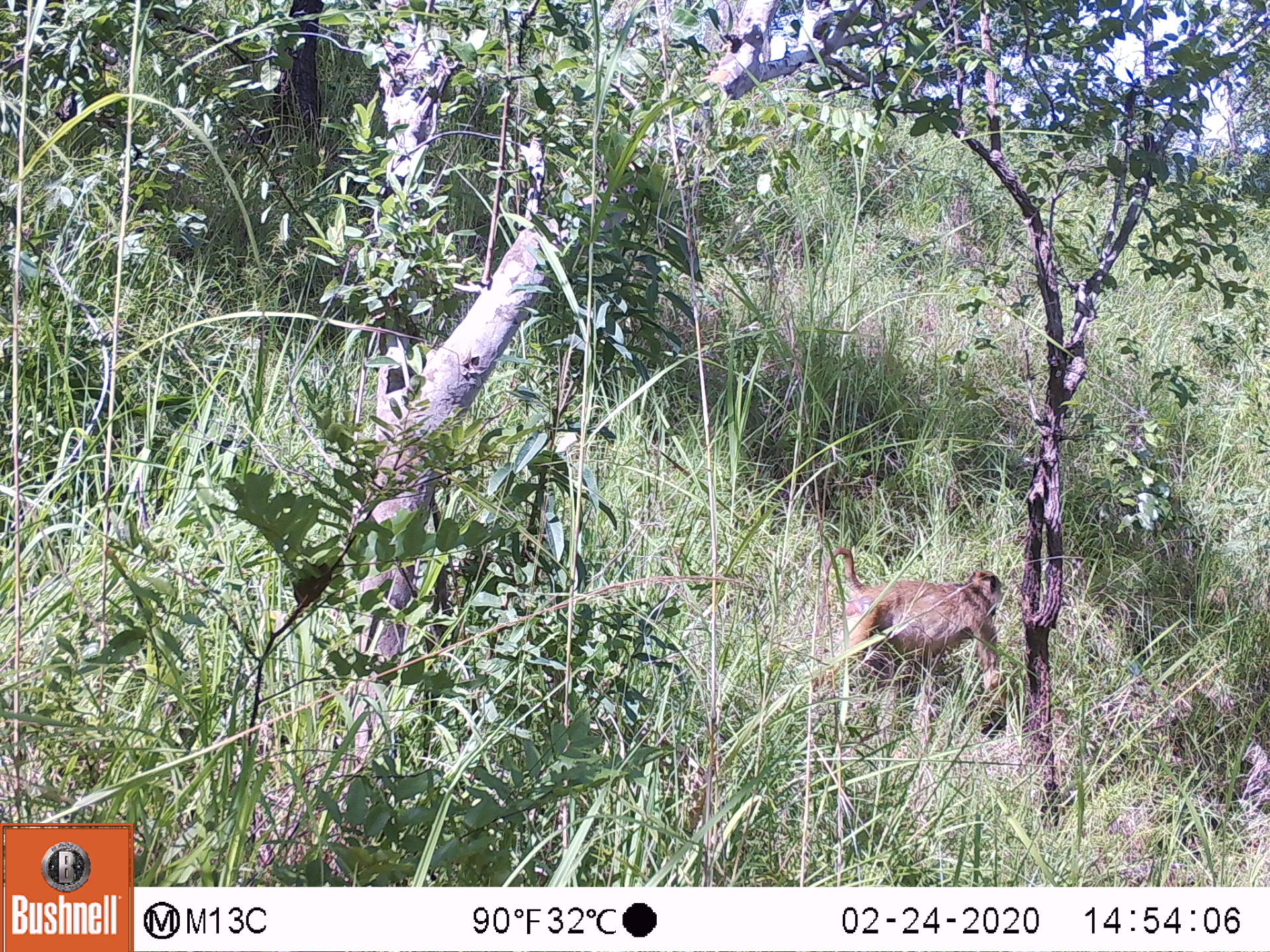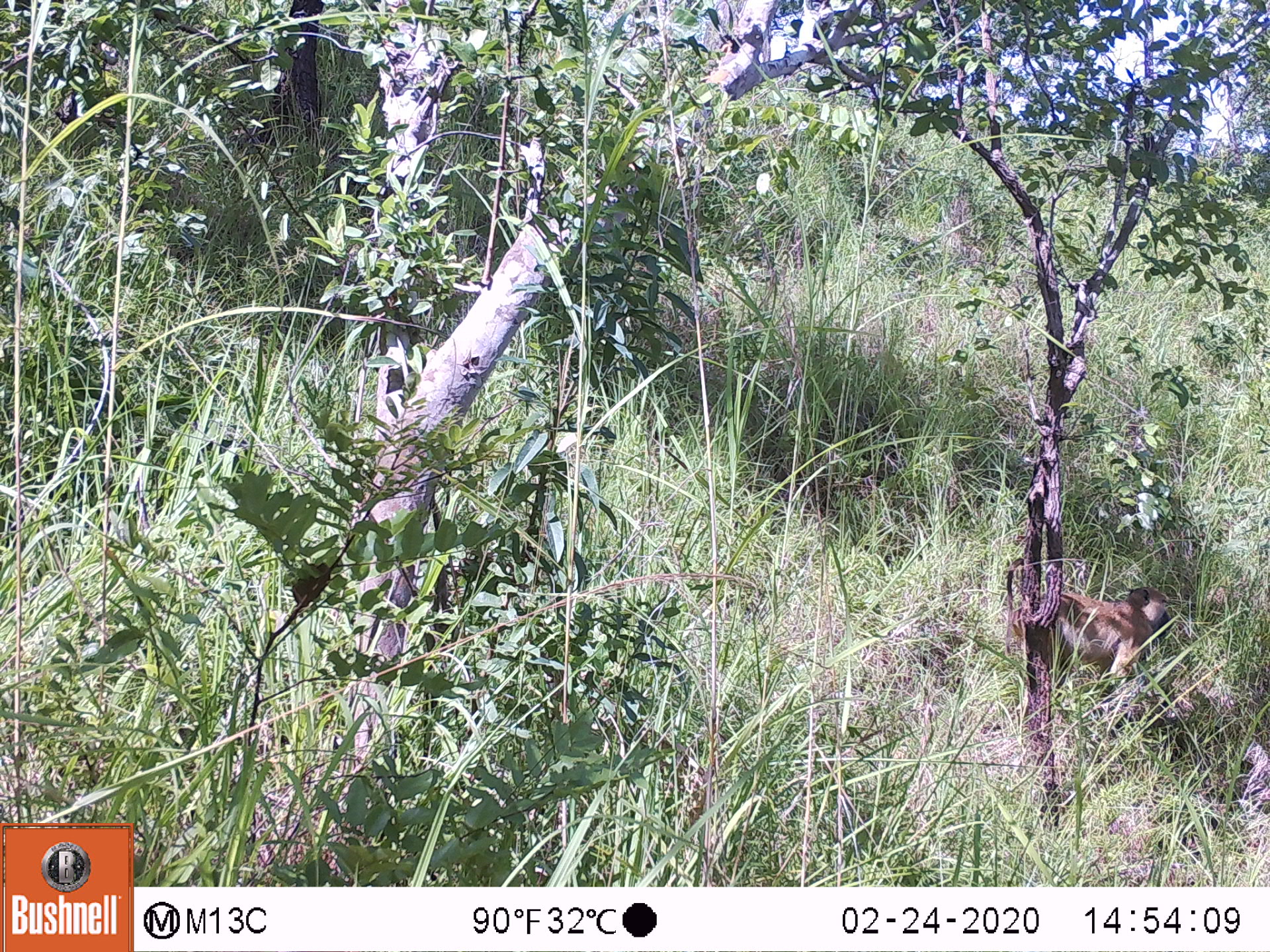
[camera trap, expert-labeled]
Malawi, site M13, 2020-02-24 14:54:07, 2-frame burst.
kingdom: Animalia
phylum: Chordata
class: Mammalia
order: Primates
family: Cercopithecidae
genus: Papio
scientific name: Papio cynocephalus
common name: yellow baboon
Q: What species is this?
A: Yellow baboon (Papio cynocephalus).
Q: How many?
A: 1.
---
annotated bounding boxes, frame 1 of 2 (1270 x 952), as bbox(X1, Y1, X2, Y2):
yellow baboon: bbox(817, 543, 1005, 697)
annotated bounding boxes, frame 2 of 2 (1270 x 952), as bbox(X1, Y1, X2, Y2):
yellow baboon: bbox(1052, 584, 1176, 678)